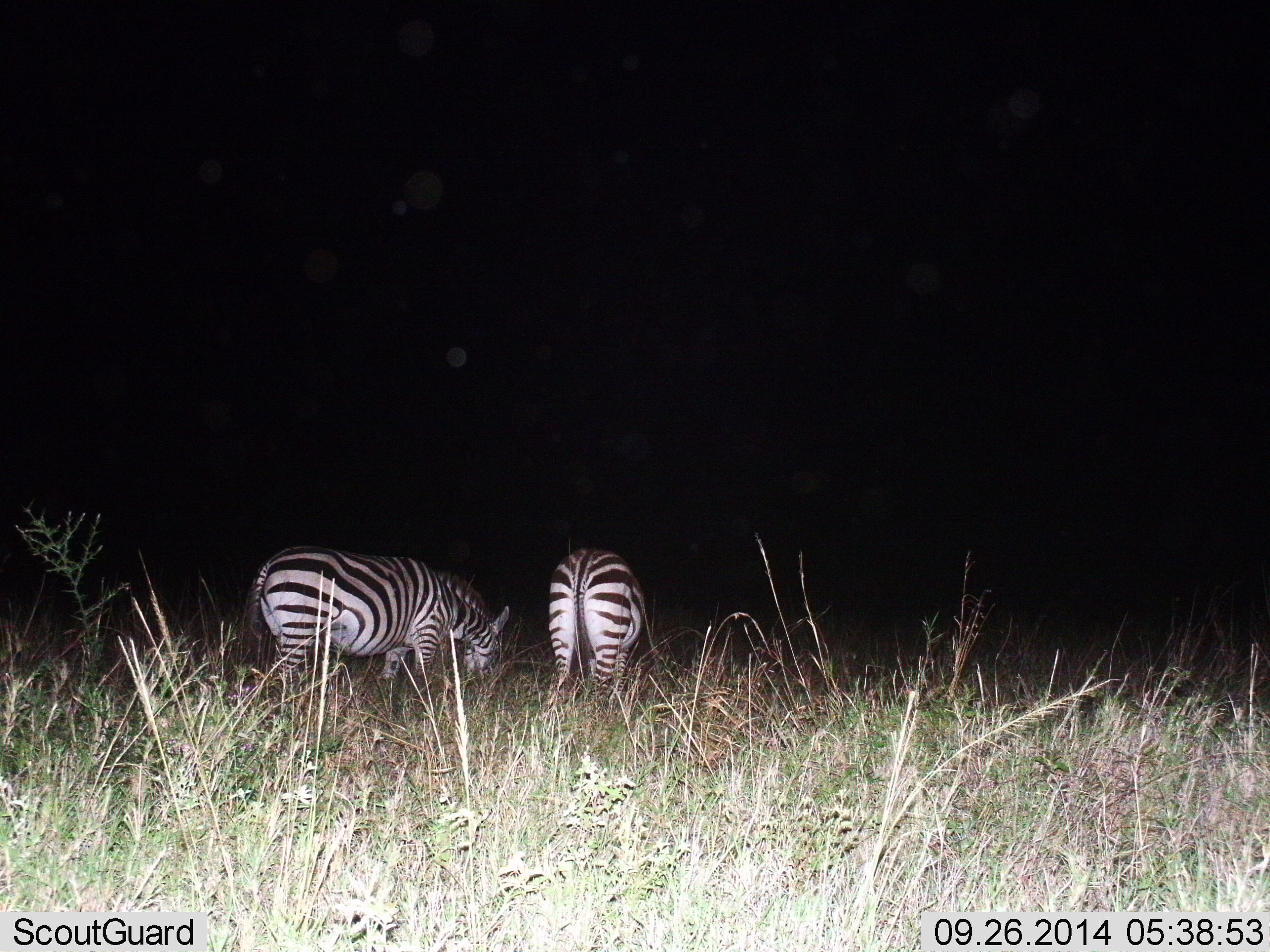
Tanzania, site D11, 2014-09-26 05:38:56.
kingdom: Animalia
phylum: Chordata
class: Mammalia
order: Perissodactyla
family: Equidae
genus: Equus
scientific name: Equus quagga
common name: plains zebra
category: zebra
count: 2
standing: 0%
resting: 0%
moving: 0%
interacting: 0%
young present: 0%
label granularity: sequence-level